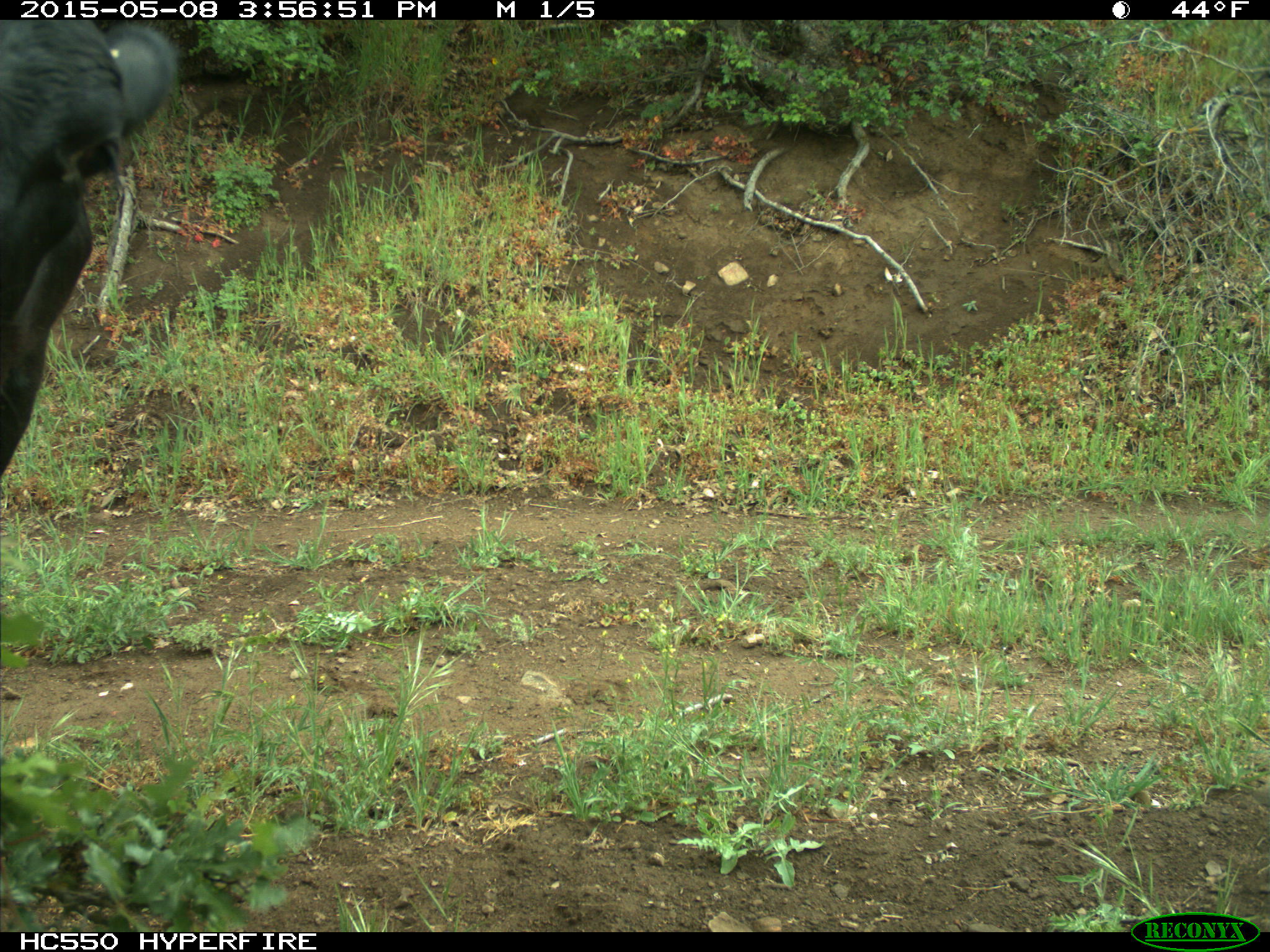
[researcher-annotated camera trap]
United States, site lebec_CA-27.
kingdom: Animalia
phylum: Chordata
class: Mammalia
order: Artiodactyla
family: Bovidae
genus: Bos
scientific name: Bos taurus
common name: domestic cow